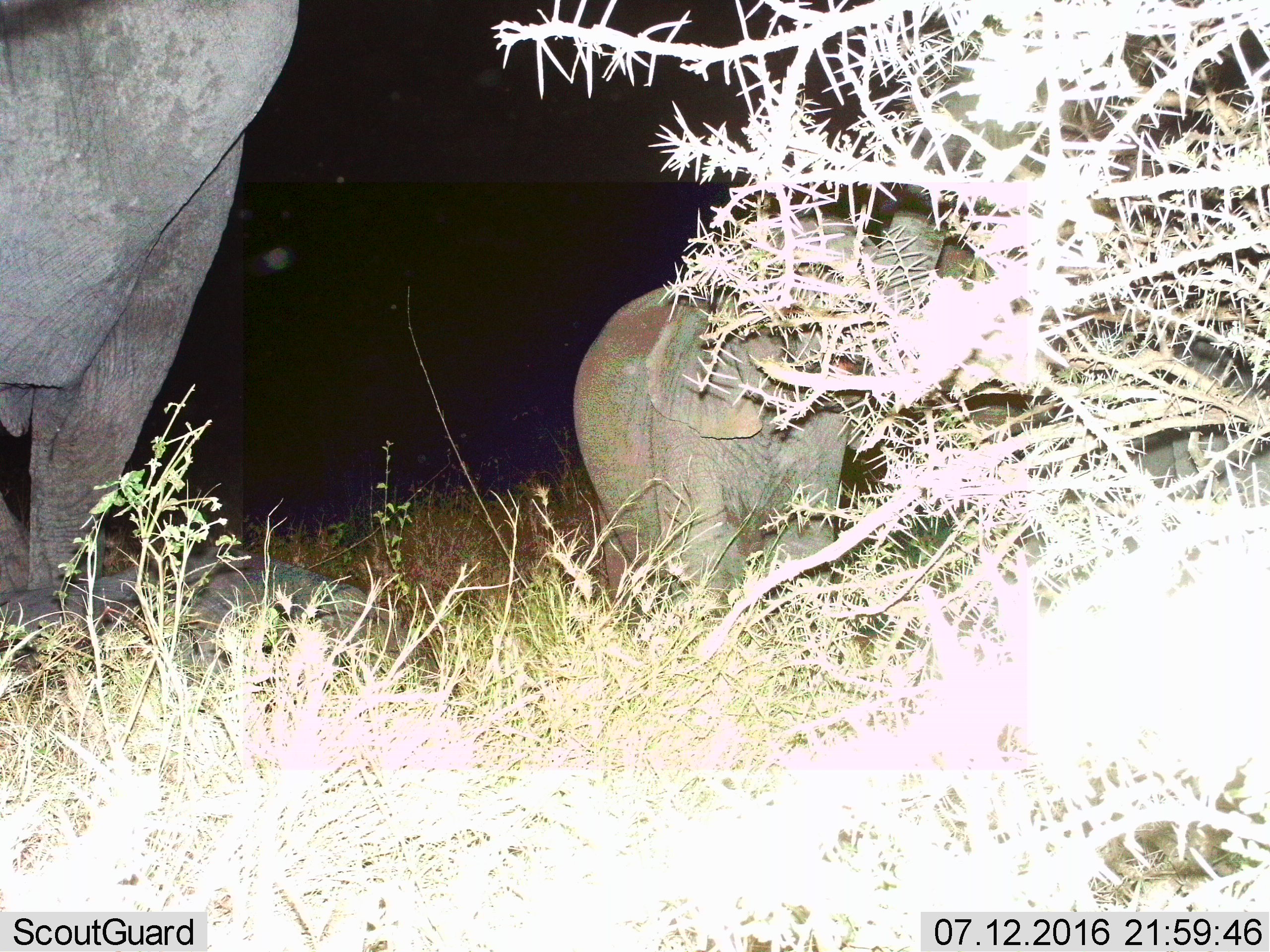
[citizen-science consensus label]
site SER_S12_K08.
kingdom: Animalia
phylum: Chordata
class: Mammalia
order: Proboscidea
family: Elephantidae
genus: Loxodonta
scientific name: Loxodonta africana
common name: african bush elephant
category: elephant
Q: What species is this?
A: Elephant (african bush elephant) (Loxodonta africana).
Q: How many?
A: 2.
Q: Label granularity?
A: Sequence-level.